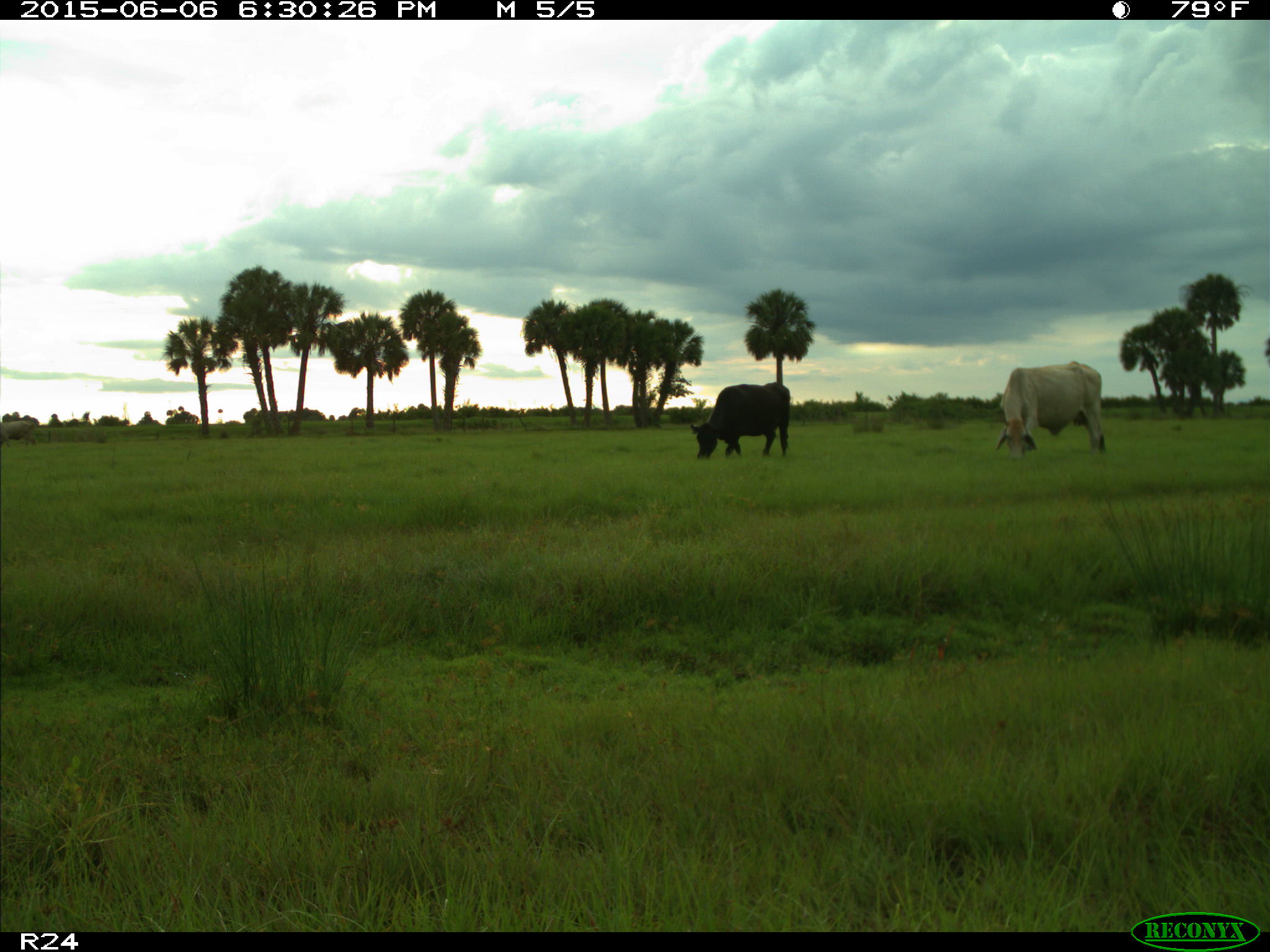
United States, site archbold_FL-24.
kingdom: Animalia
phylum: Chordata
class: Mammalia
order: Artiodactyla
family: Bovidae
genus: Bos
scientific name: Bos taurus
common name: domestic cow